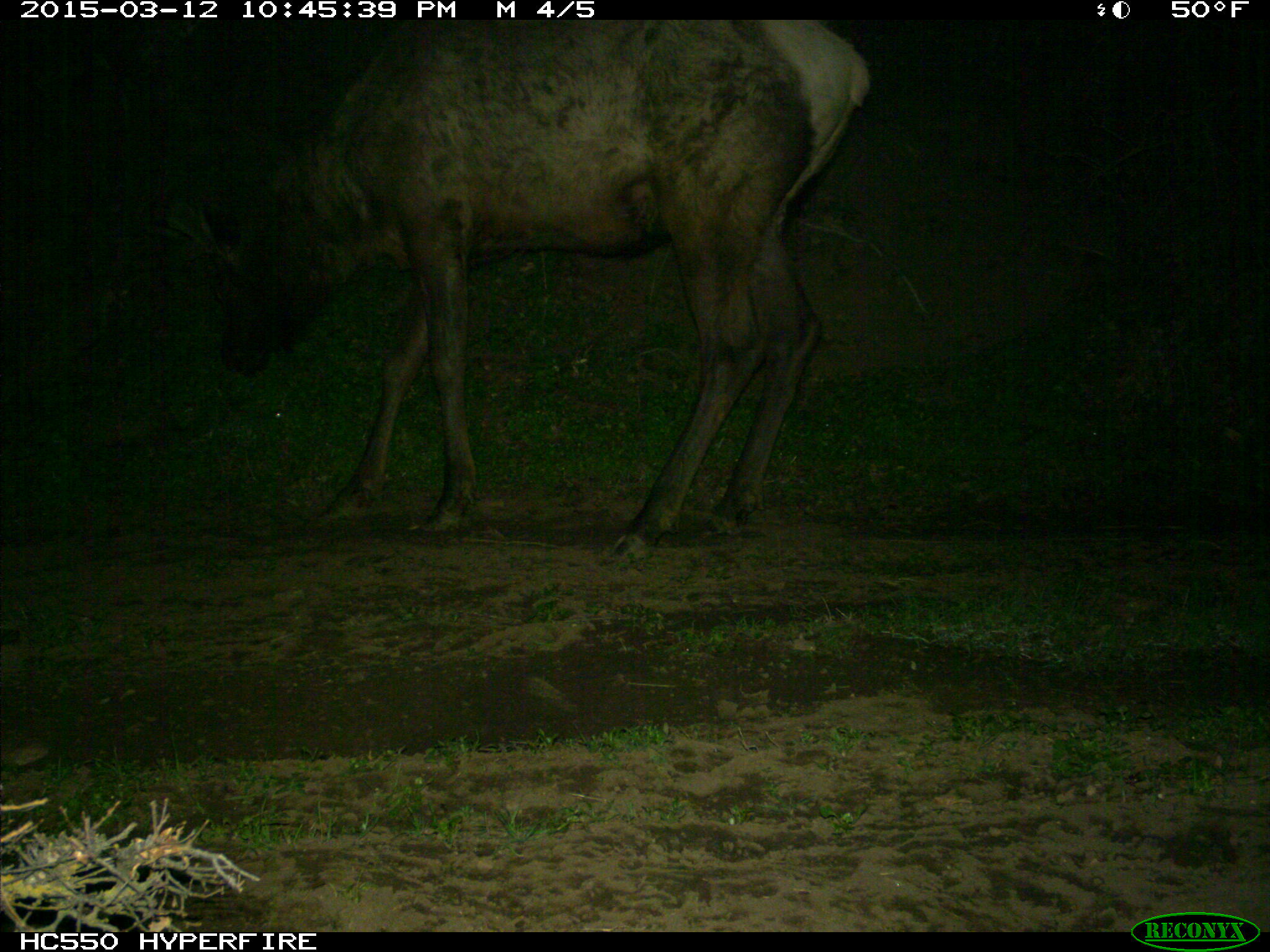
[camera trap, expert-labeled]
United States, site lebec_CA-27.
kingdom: Animalia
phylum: Chordata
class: Mammalia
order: Artiodactyla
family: Cervidae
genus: Cervus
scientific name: Cervus canadensis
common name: elk